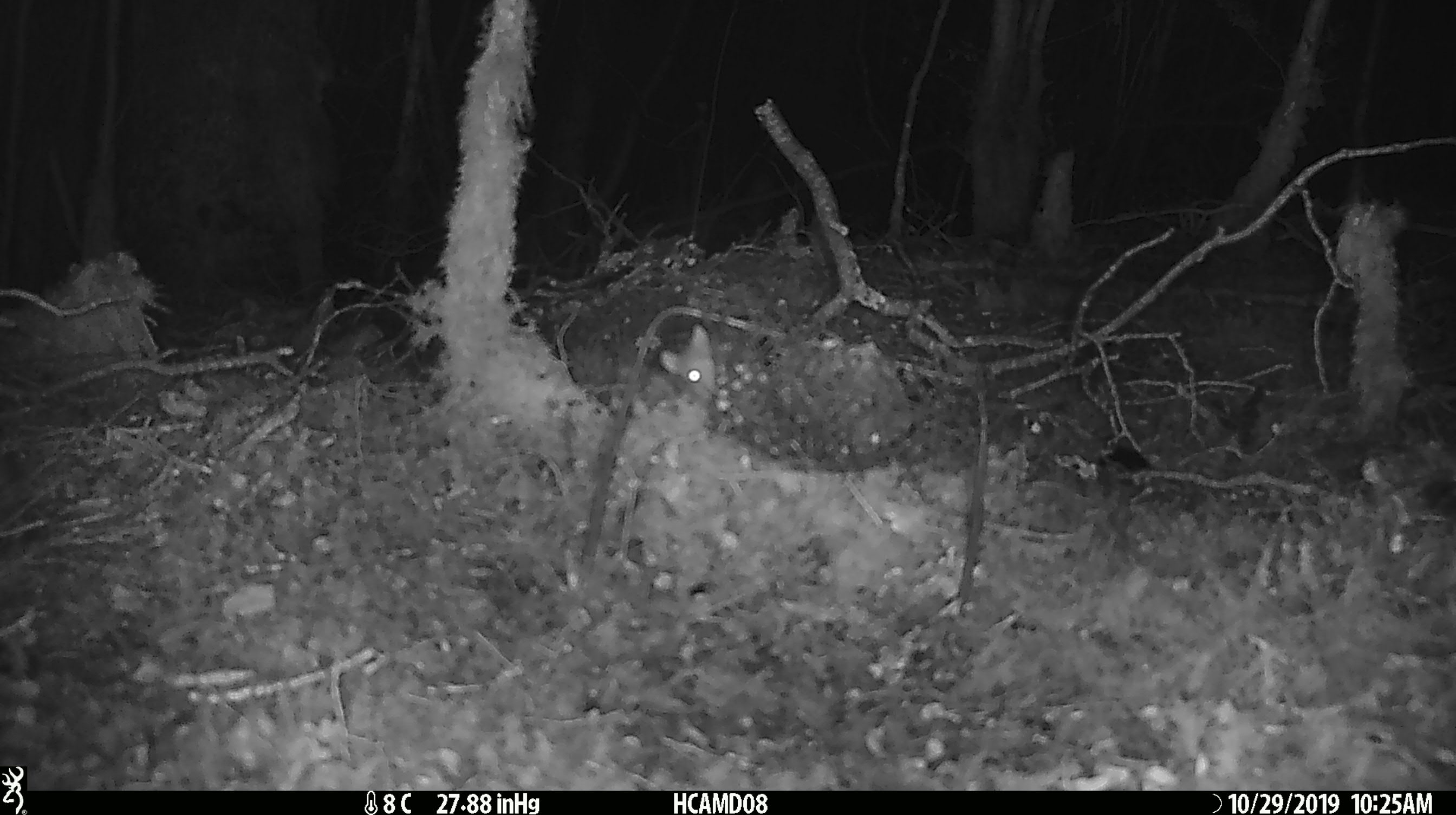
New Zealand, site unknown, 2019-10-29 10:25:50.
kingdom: Animalia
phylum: Chordata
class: Mammalia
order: Rodentia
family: Muridae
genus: Mus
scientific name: Mus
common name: mouse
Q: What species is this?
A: Mouse (Mus).